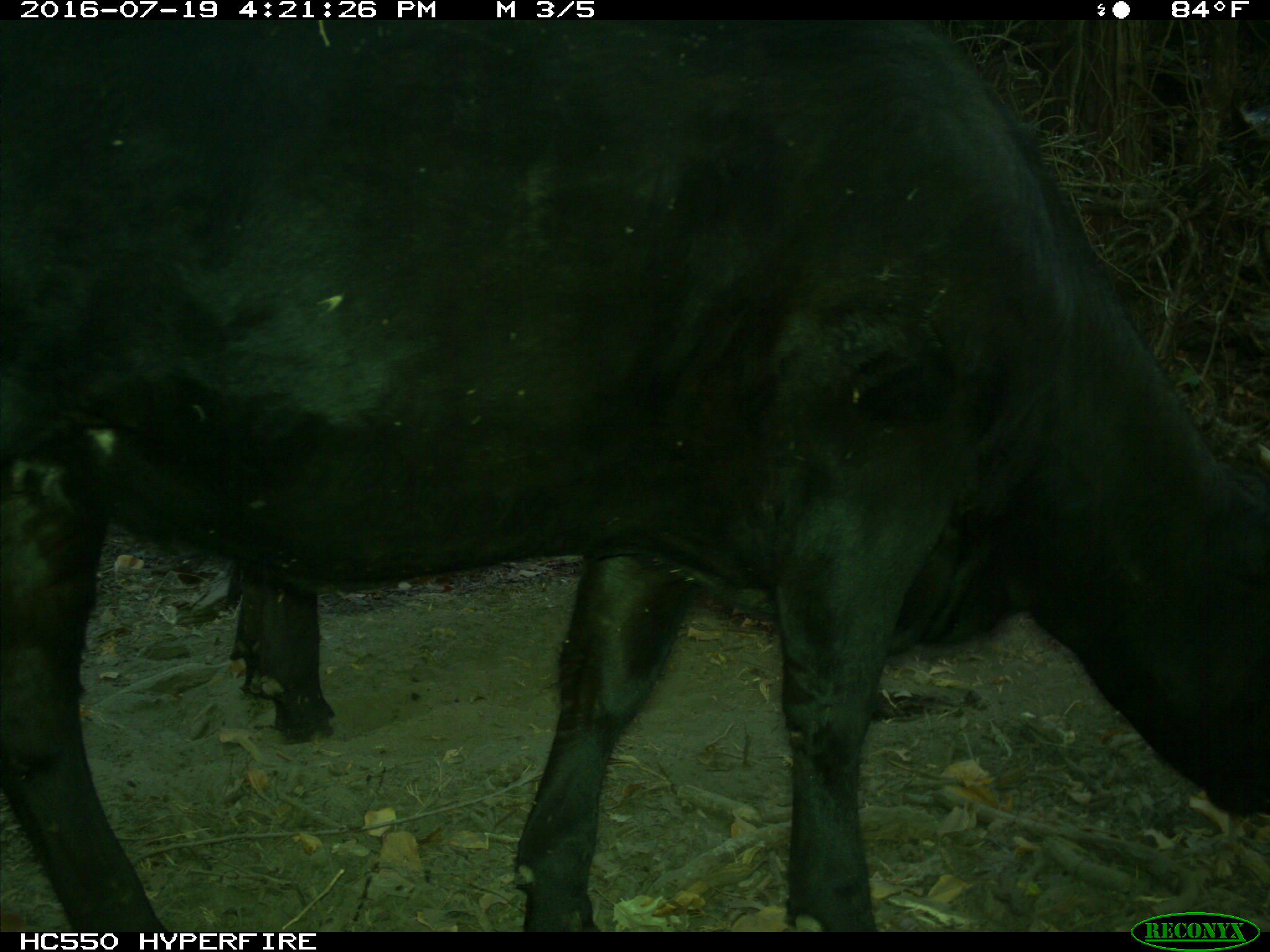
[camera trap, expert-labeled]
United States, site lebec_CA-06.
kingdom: Animalia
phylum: Chordata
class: Mammalia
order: Artiodactyla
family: Bovidae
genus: Bos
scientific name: Bos taurus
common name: domestic cow